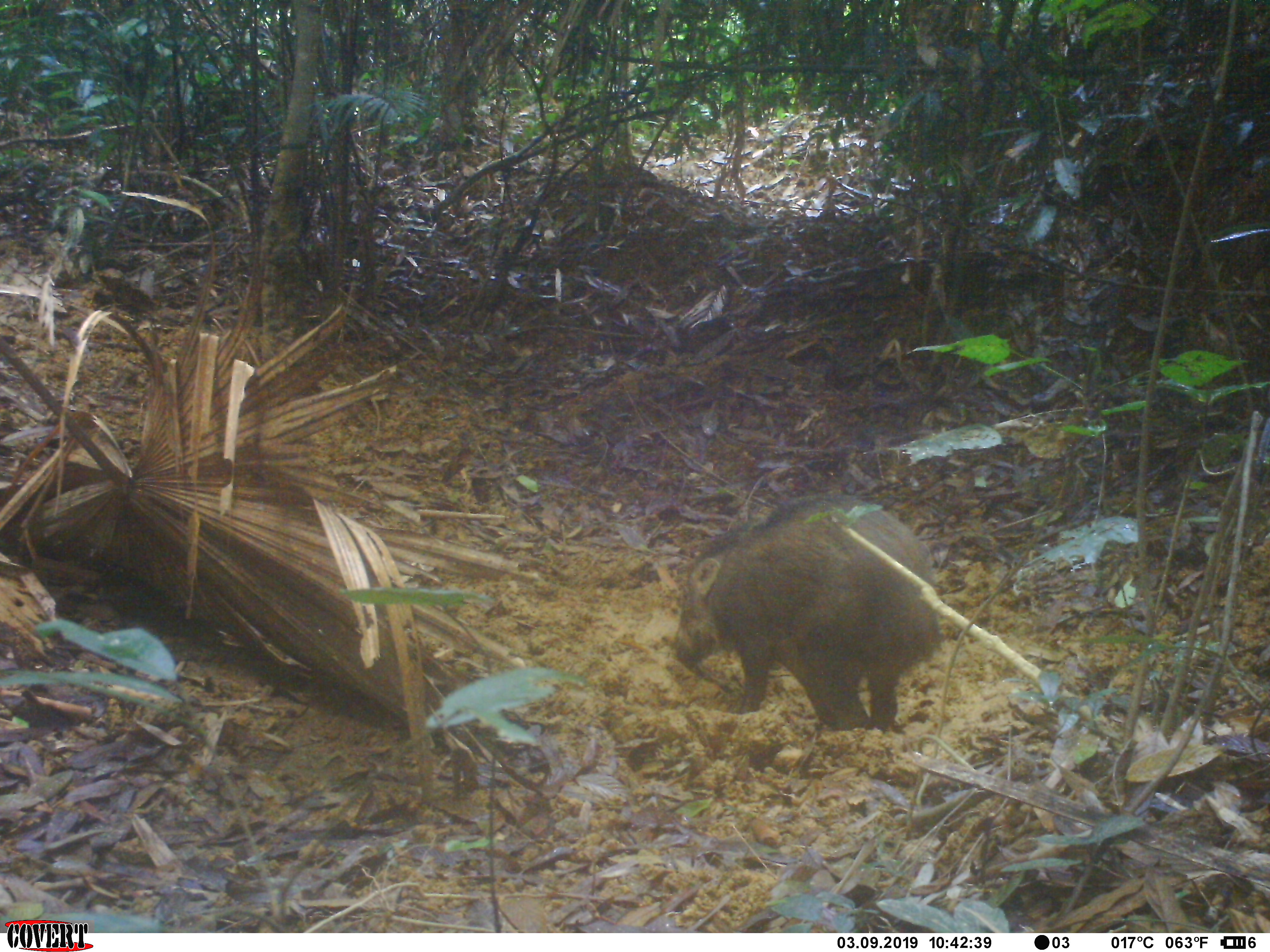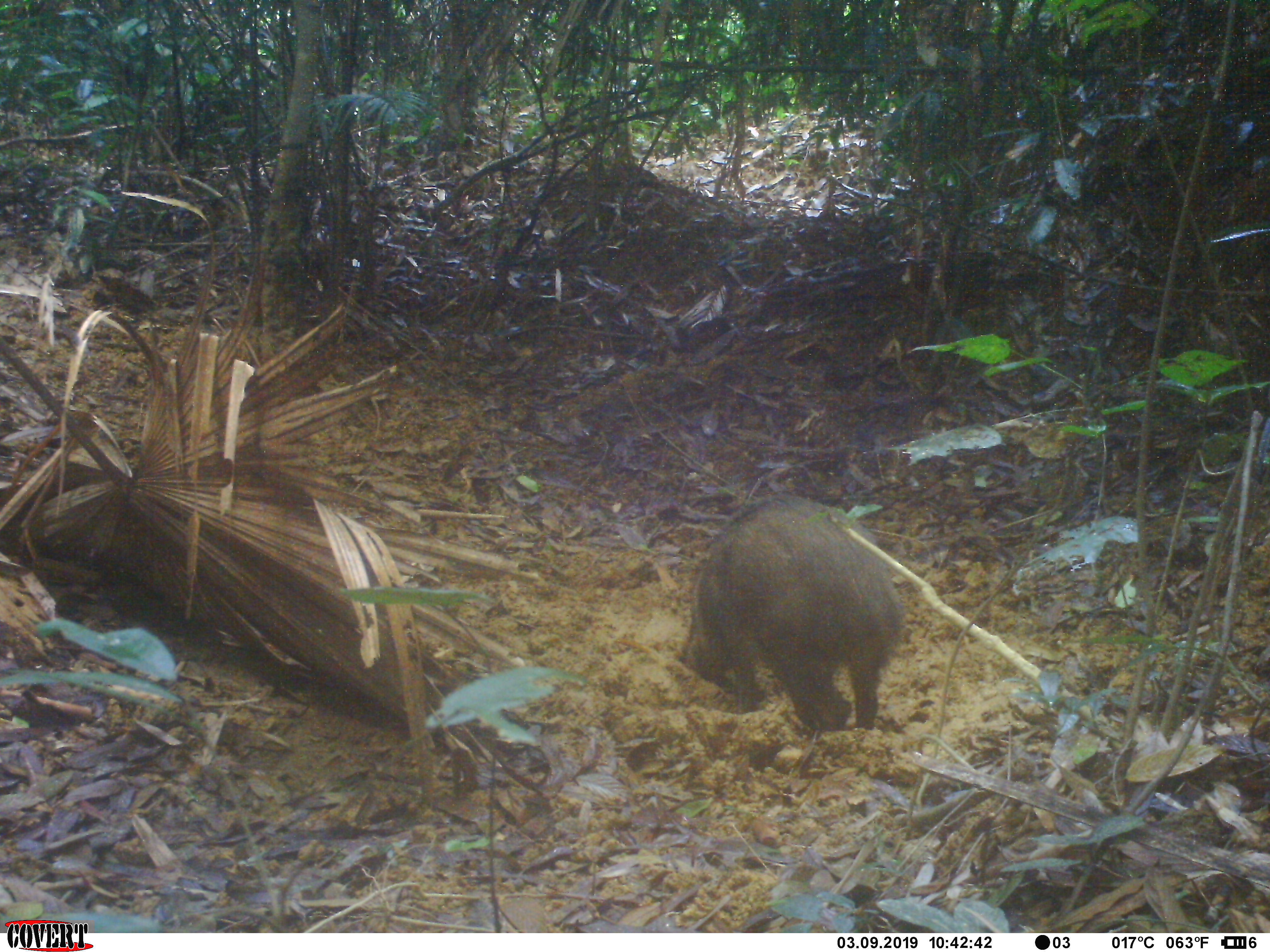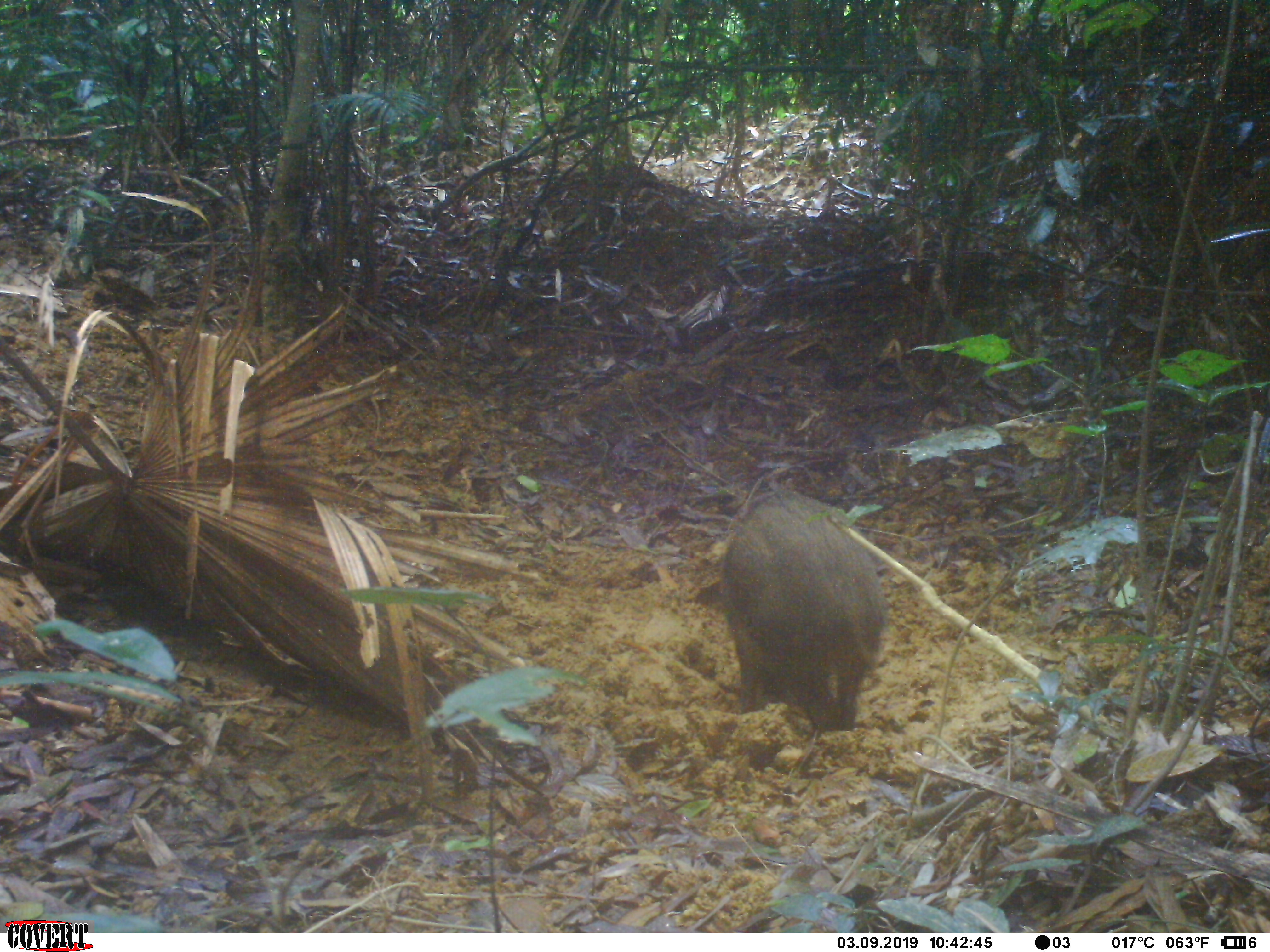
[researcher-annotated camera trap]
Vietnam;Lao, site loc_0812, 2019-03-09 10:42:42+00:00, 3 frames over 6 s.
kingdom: Animalia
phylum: Chordata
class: Mammalia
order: Artiodactyla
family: Suidae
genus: Sus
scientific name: Sus scrofa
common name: eurasian wild pig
Eurasian wild pig (Sus scrofa). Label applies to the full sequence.